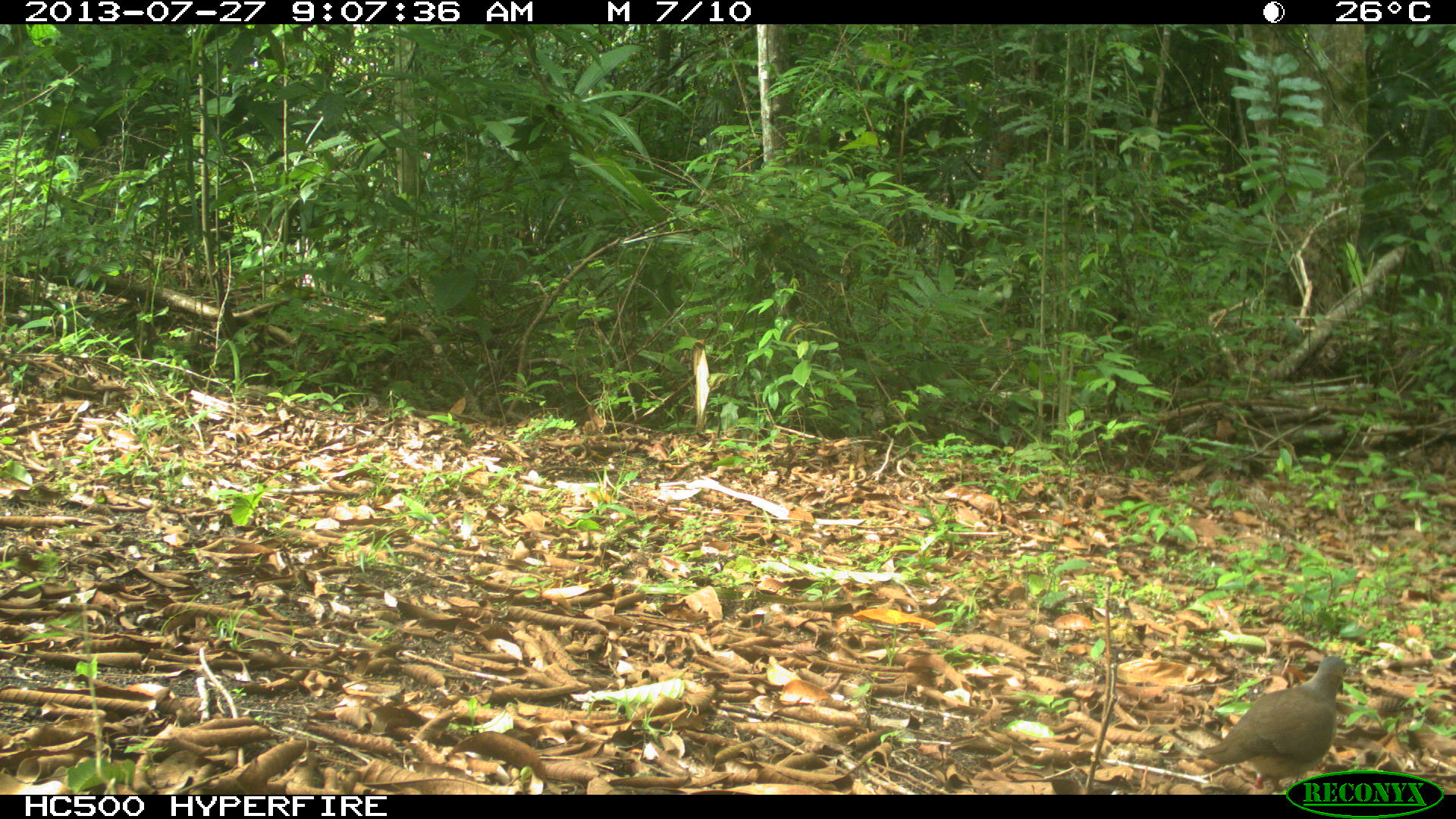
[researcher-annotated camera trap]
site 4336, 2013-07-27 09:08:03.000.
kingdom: Animalia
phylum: Chordata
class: Aves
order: Columbiformes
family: Columbidae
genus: Leptotila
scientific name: Leptotila plumbeiceps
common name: gray-headed dove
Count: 1.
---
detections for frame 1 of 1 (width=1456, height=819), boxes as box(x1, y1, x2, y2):
leptotila plumbeiceps: box(1195, 654, 1348, 793)